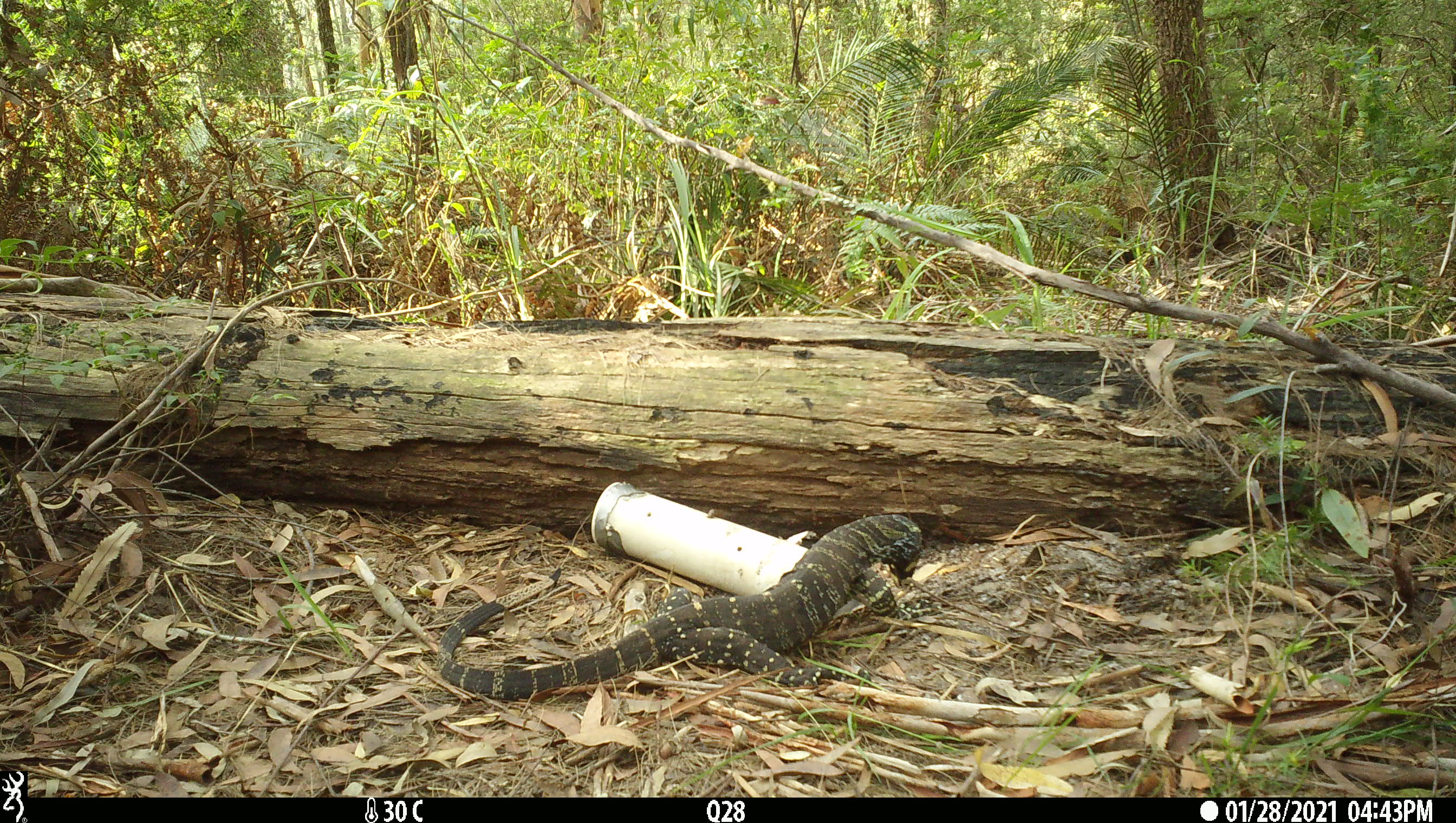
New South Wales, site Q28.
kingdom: Animalia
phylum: Chordata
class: Reptilia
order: Squamata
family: Varanidae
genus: Varanus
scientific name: Varanus varius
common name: lace monitor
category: goanna